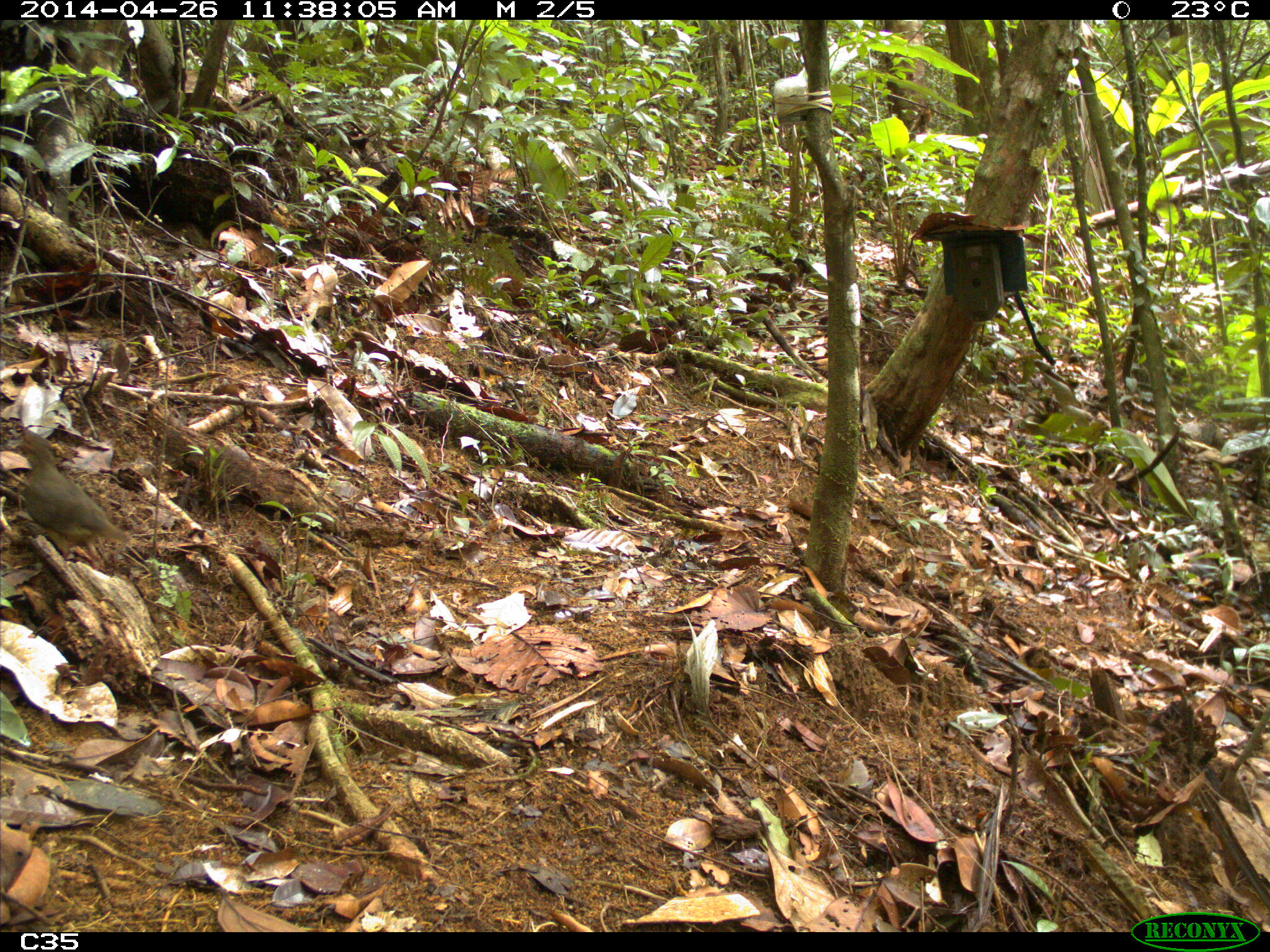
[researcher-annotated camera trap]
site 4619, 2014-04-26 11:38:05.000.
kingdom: Animalia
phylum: Chordata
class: Aves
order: Columbiformes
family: Columbidae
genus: Geotrygon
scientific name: Geotrygon montana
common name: ruddy quail-dove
Geotrygon montana (ruddy quail-dove), count 1, age adult, sex female.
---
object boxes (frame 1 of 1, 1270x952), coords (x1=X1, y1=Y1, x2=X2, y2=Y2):
geotrygon montana: (x1=15, y1=426, x2=132, y2=557)